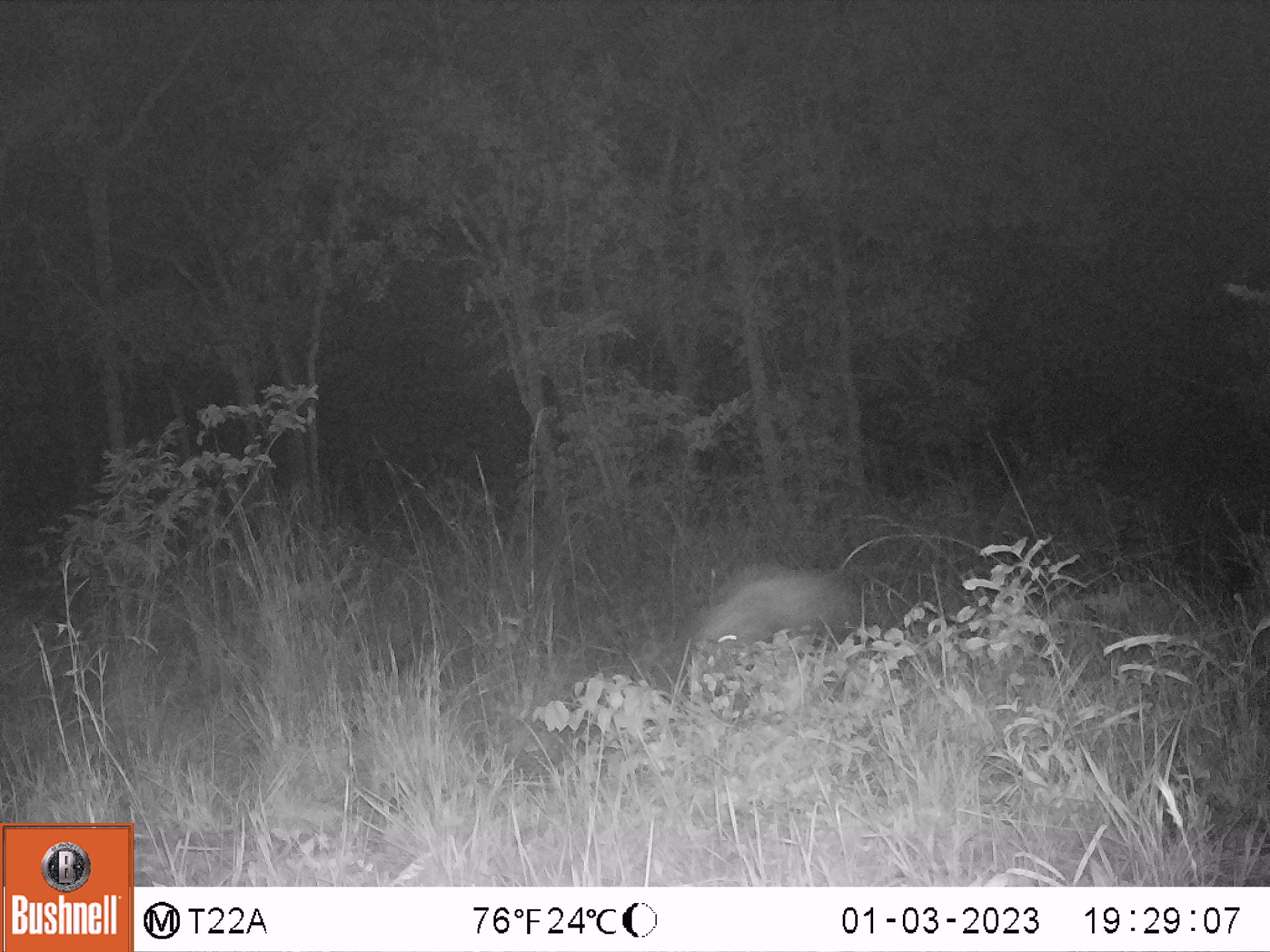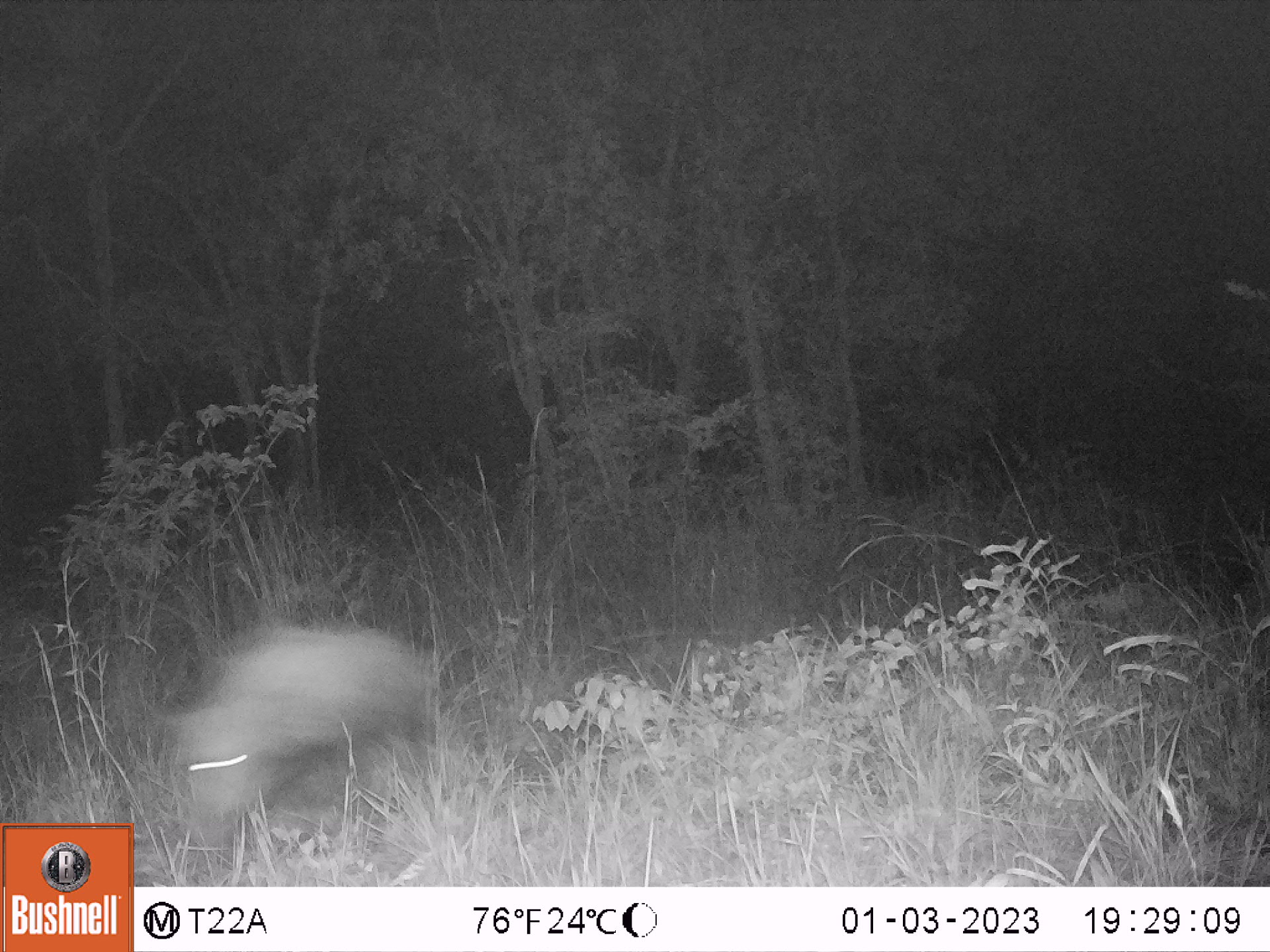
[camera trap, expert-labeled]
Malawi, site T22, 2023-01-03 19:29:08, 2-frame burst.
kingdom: Animalia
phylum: Chordata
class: Mammalia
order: Artiodactyla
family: Suidae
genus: Potamochoerus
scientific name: Potamochoerus larvatus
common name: bushpig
Bushpig (Potamochoerus larvatus), count 1.